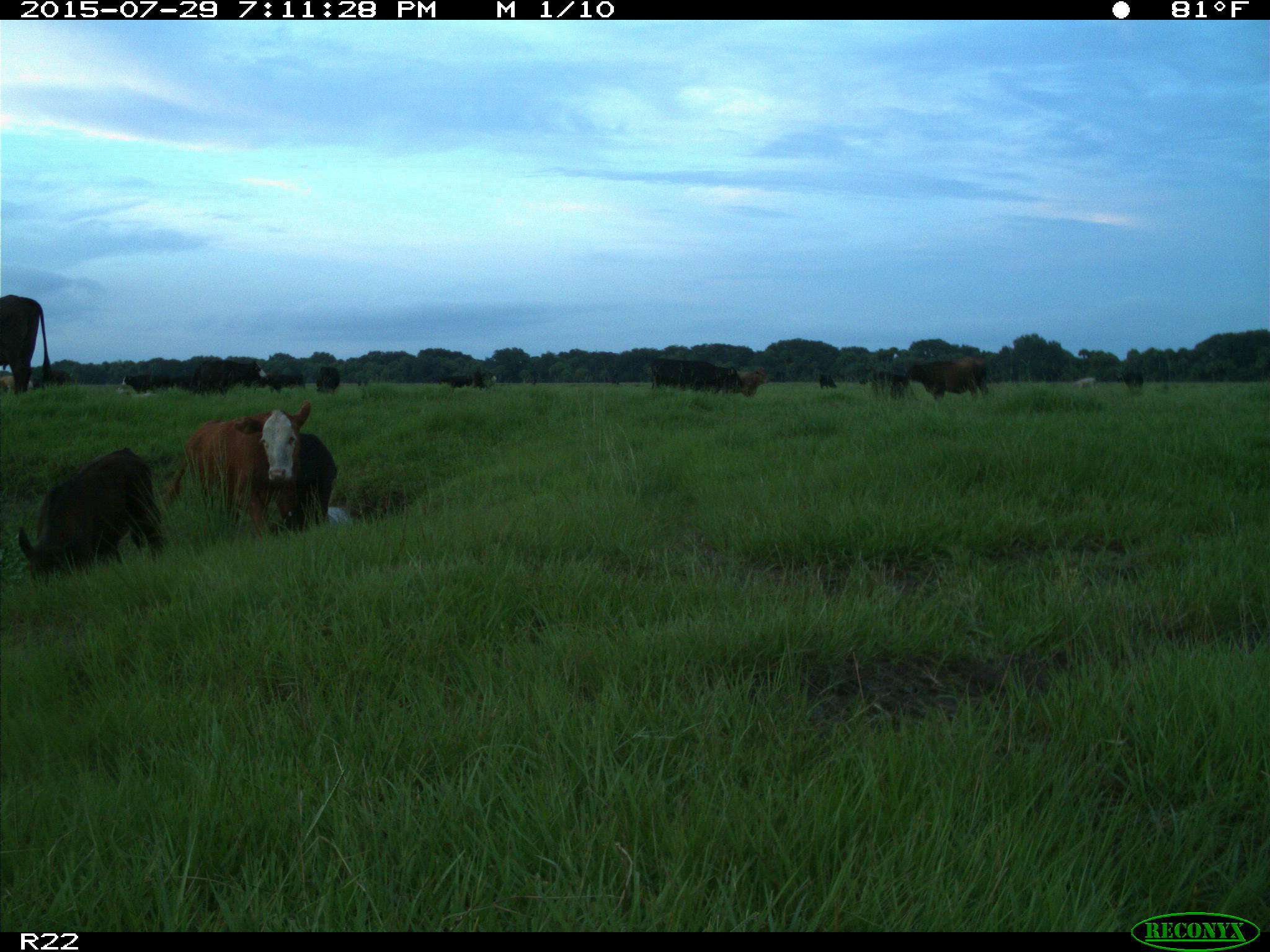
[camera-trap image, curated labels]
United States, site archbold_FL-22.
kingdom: Animalia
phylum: Chordata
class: Mammalia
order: Artiodactyla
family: Bovidae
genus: Bos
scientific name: Bos taurus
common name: domestic cow